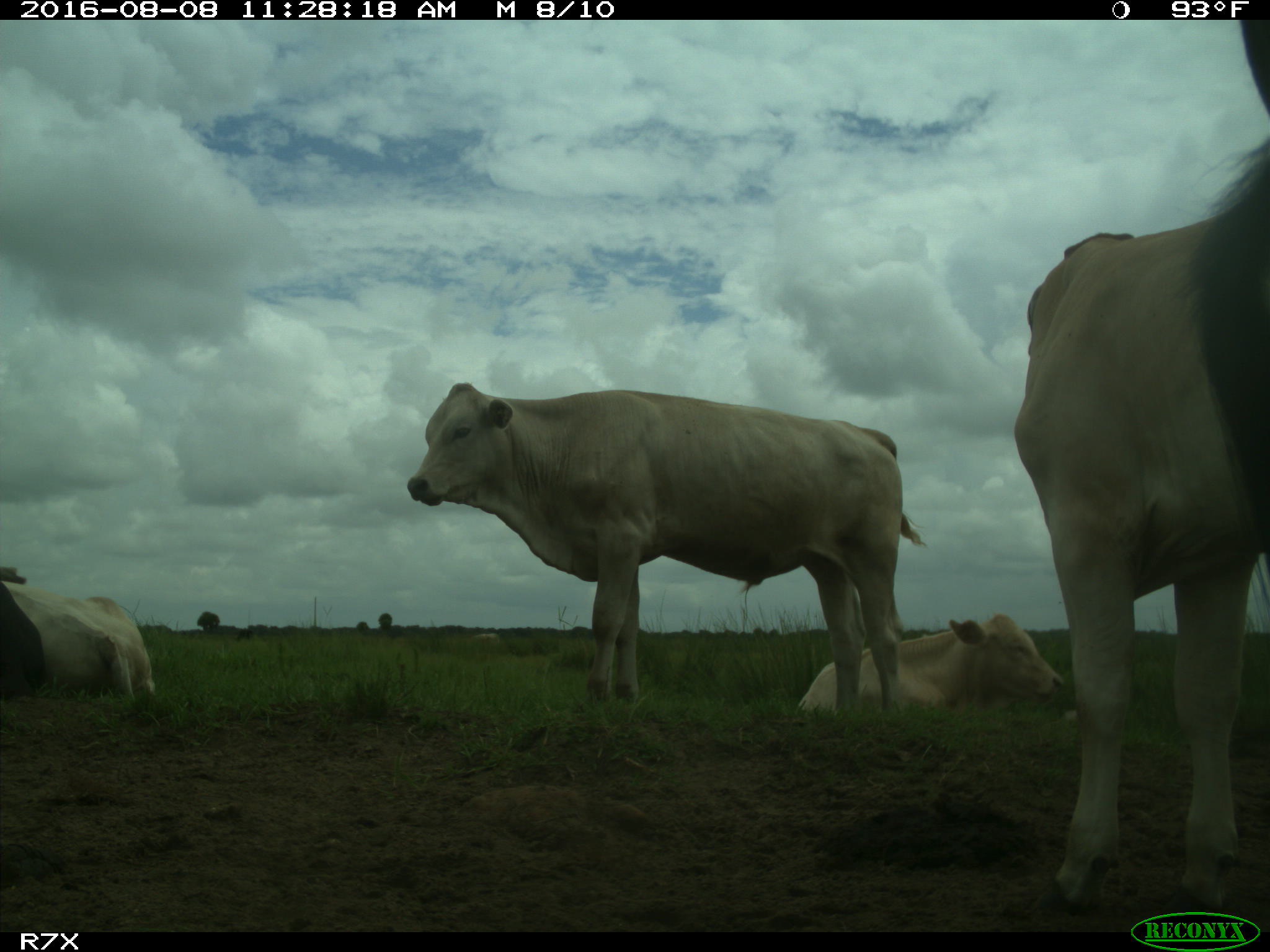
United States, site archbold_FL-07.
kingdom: Animalia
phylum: Chordata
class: Mammalia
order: Artiodactyla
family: Bovidae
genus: Bos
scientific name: Bos taurus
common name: domestic cow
Bos taurus (domestic cow).